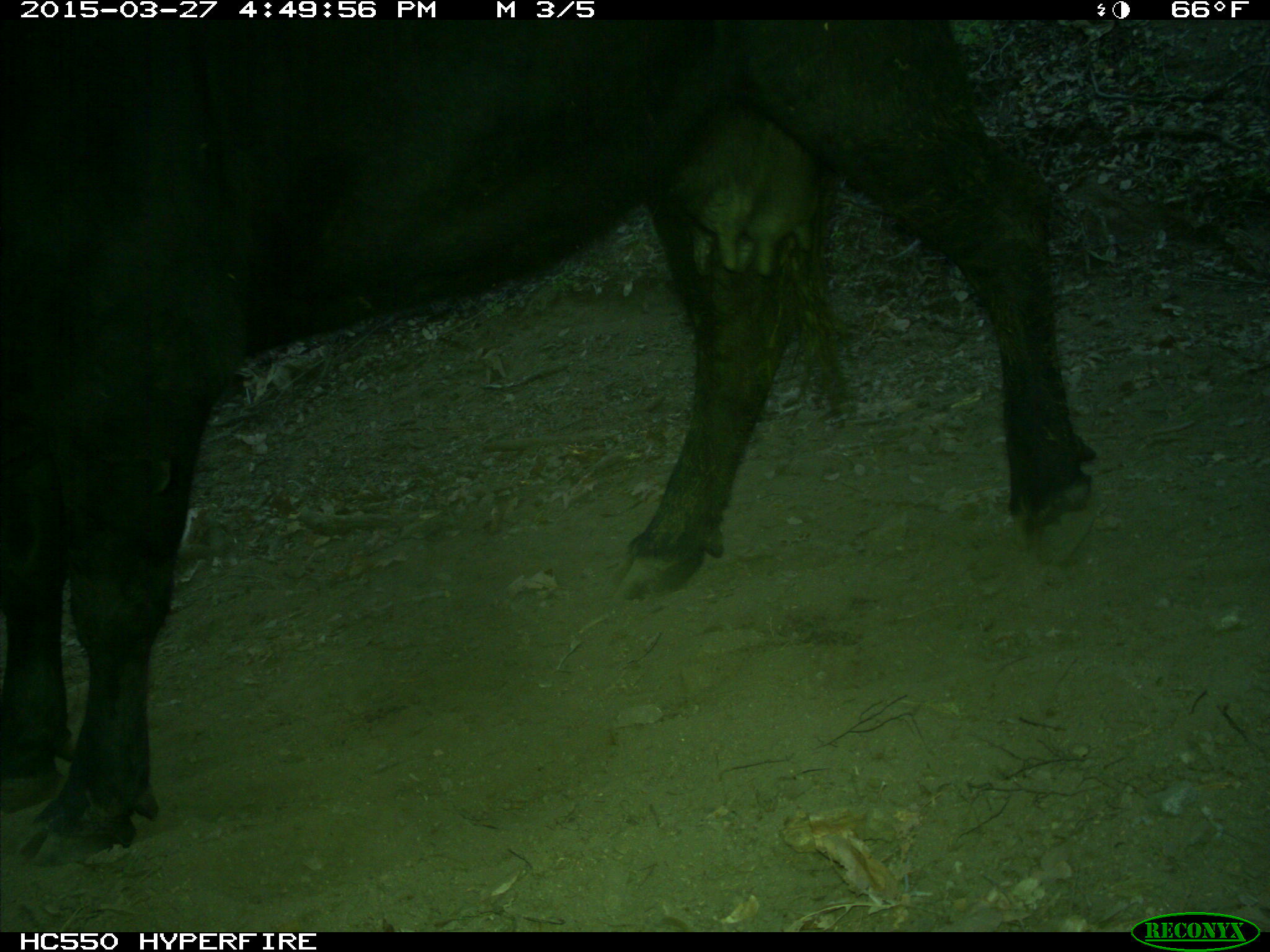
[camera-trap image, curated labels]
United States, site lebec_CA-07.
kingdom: Animalia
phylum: Chordata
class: Mammalia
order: Artiodactyla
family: Bovidae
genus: Bos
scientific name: Bos taurus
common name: domestic cow